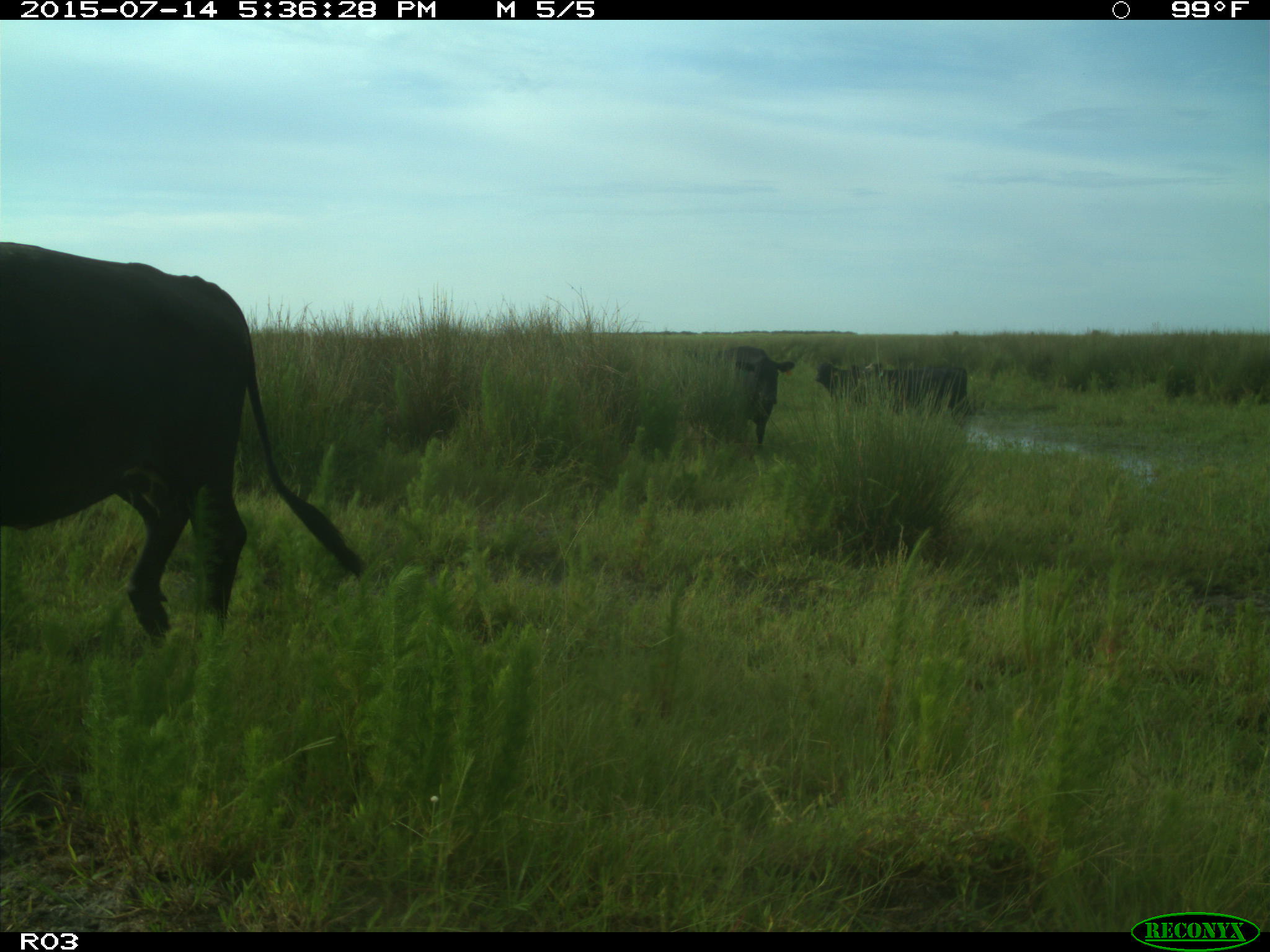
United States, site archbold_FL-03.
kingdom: Animalia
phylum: Chordata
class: Mammalia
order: Artiodactyla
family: Bovidae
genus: Bos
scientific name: Bos taurus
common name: domestic cow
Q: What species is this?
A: Bos taurus (domestic cow).